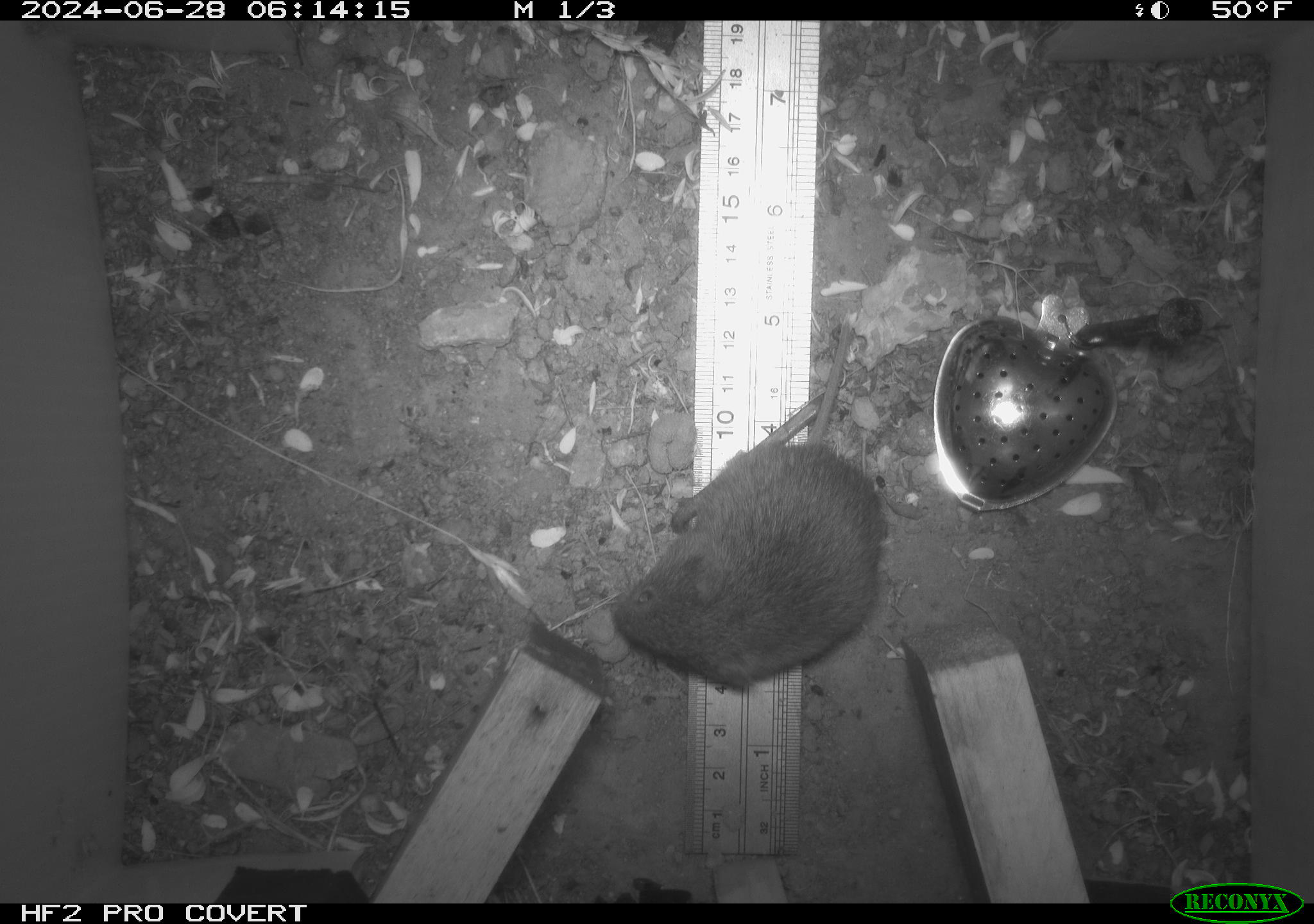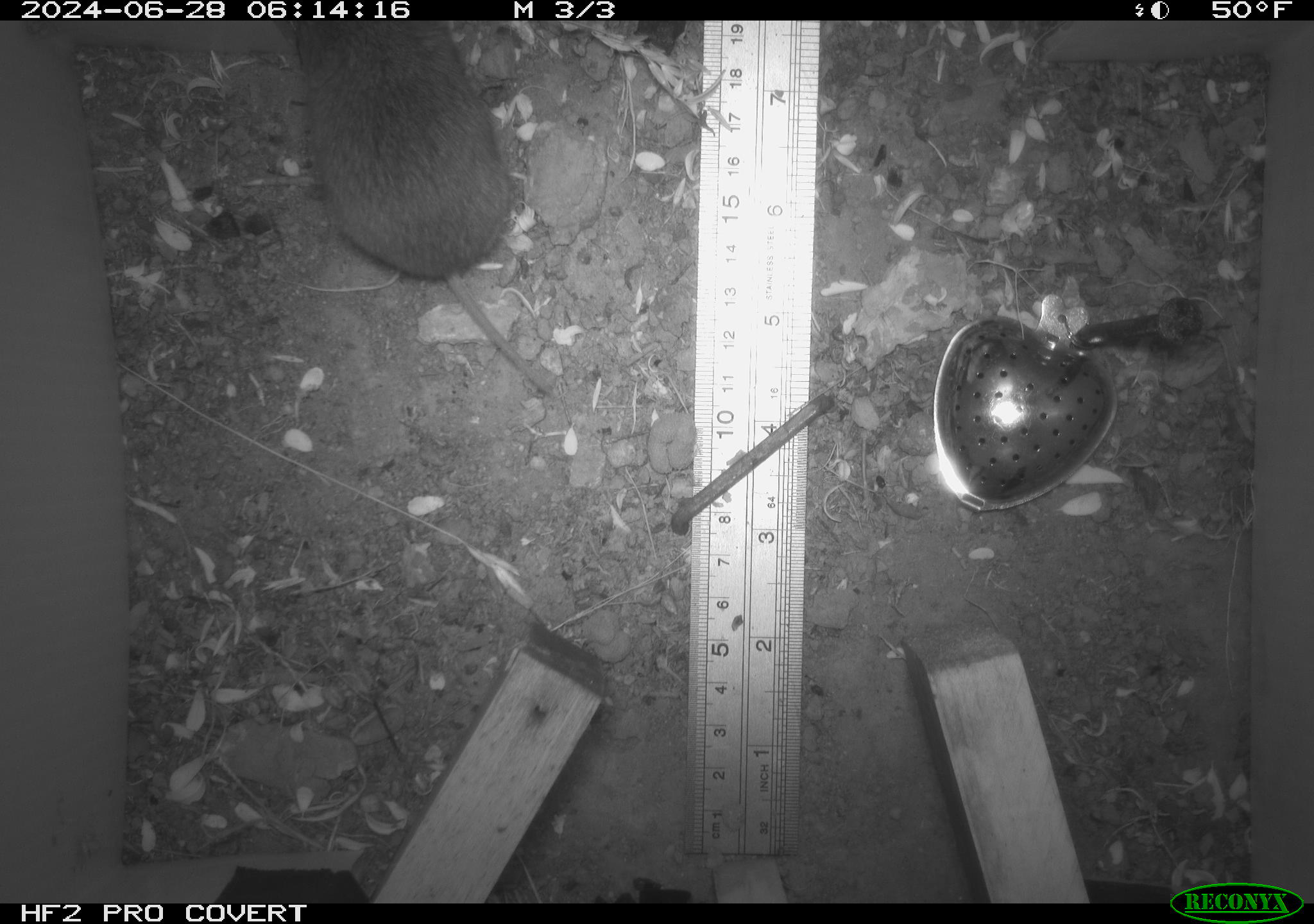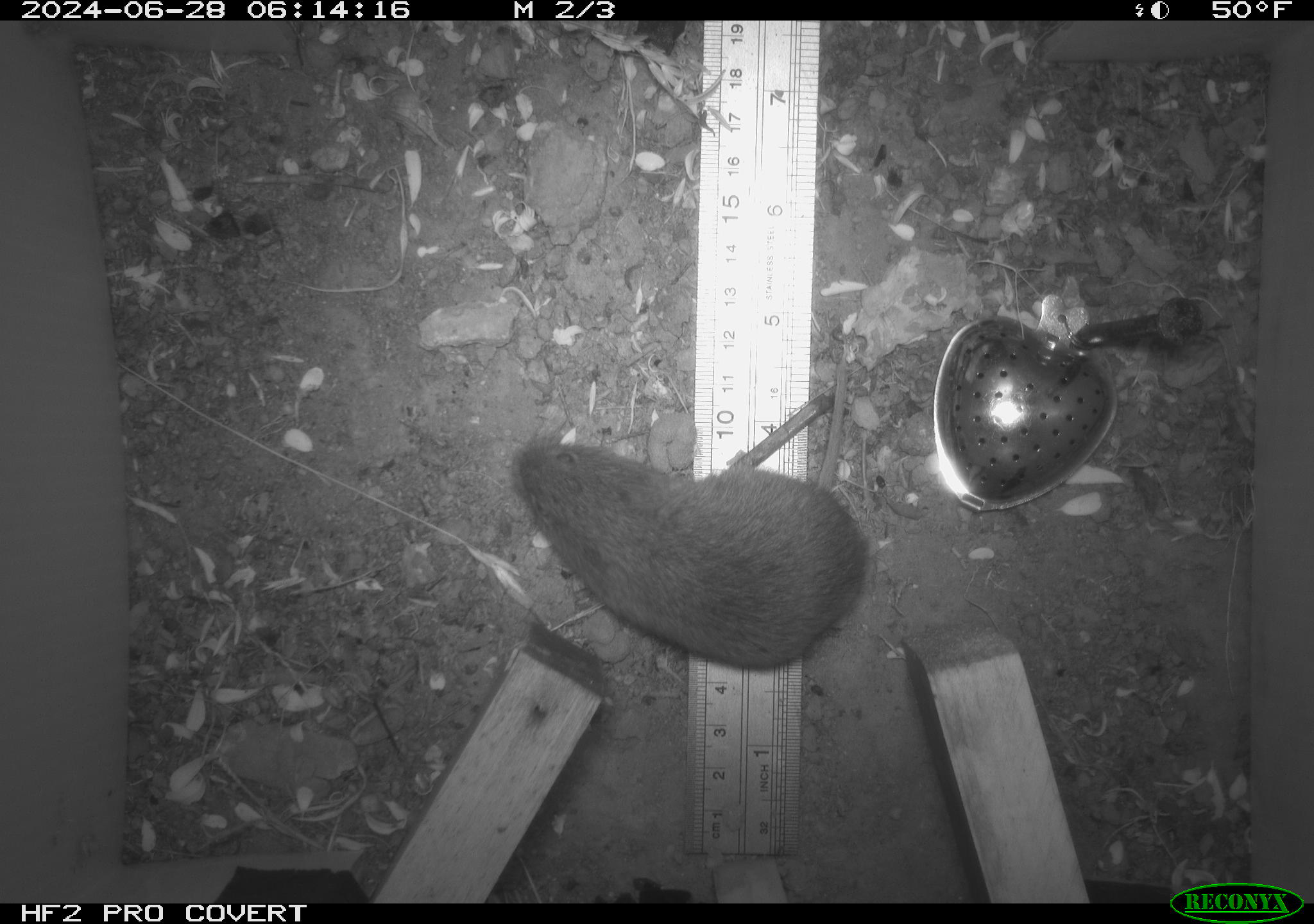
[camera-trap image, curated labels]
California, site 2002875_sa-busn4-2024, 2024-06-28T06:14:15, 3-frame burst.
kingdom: Animalia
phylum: Chordata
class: Mammalia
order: Rodentia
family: Cricetidae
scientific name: Arvicolinae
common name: voles, lemmings, and muskrats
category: arvicolinae subfamily